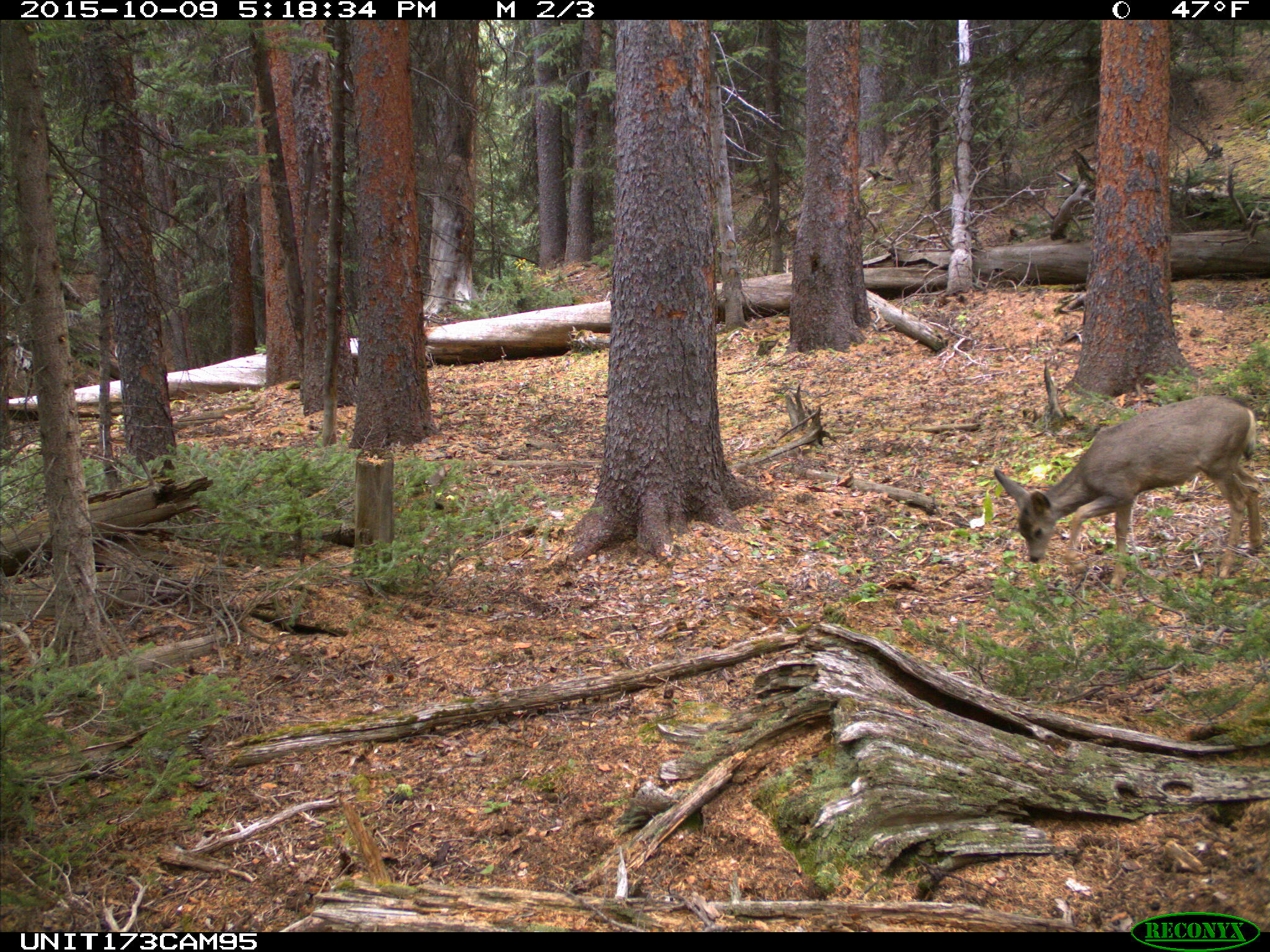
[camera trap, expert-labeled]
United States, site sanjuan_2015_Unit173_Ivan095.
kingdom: Animalia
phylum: Chordata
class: Mammalia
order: Artiodactyla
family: Cervidae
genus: Odocoileus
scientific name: Odocoileus hemionus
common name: mule deer